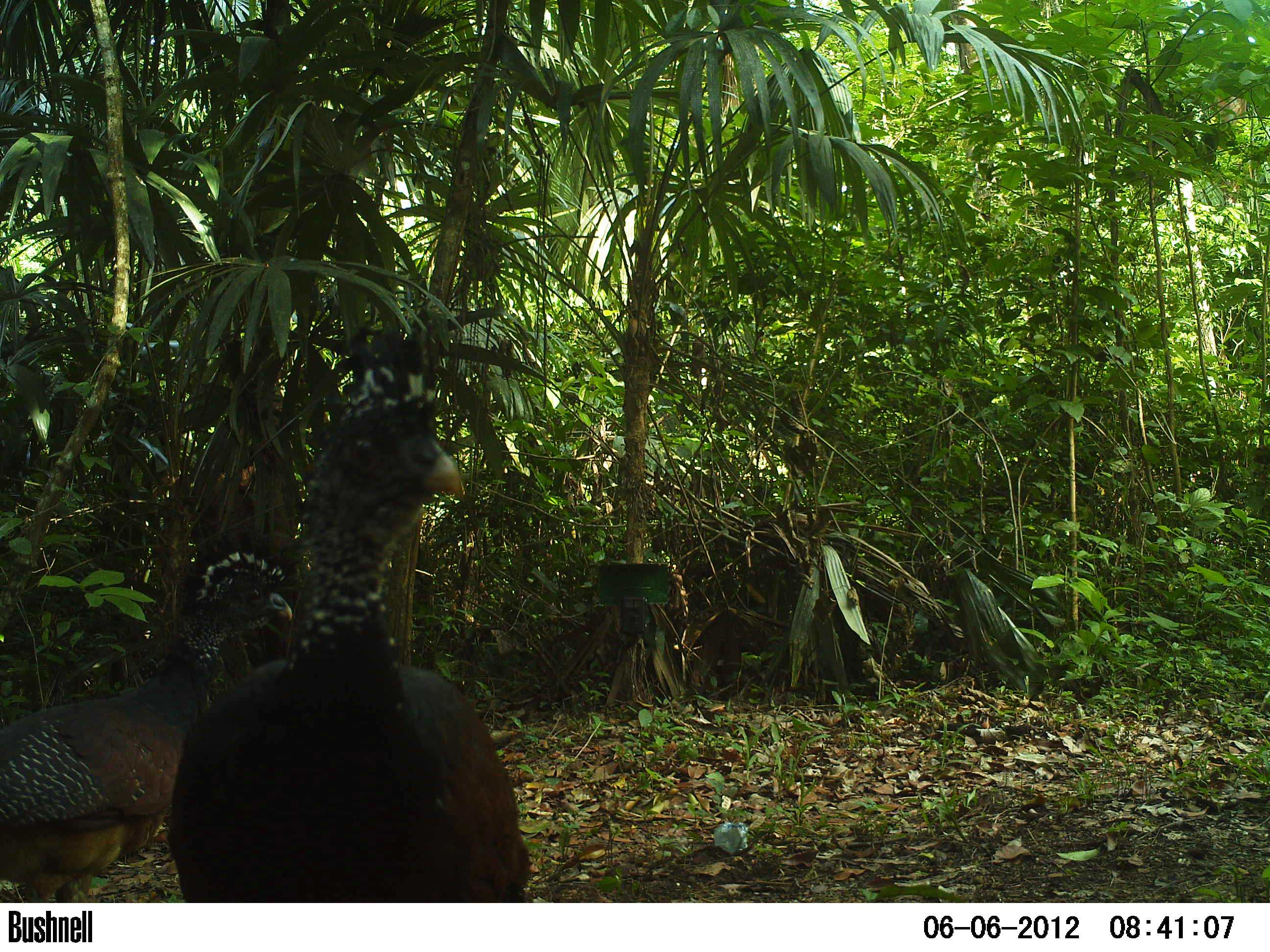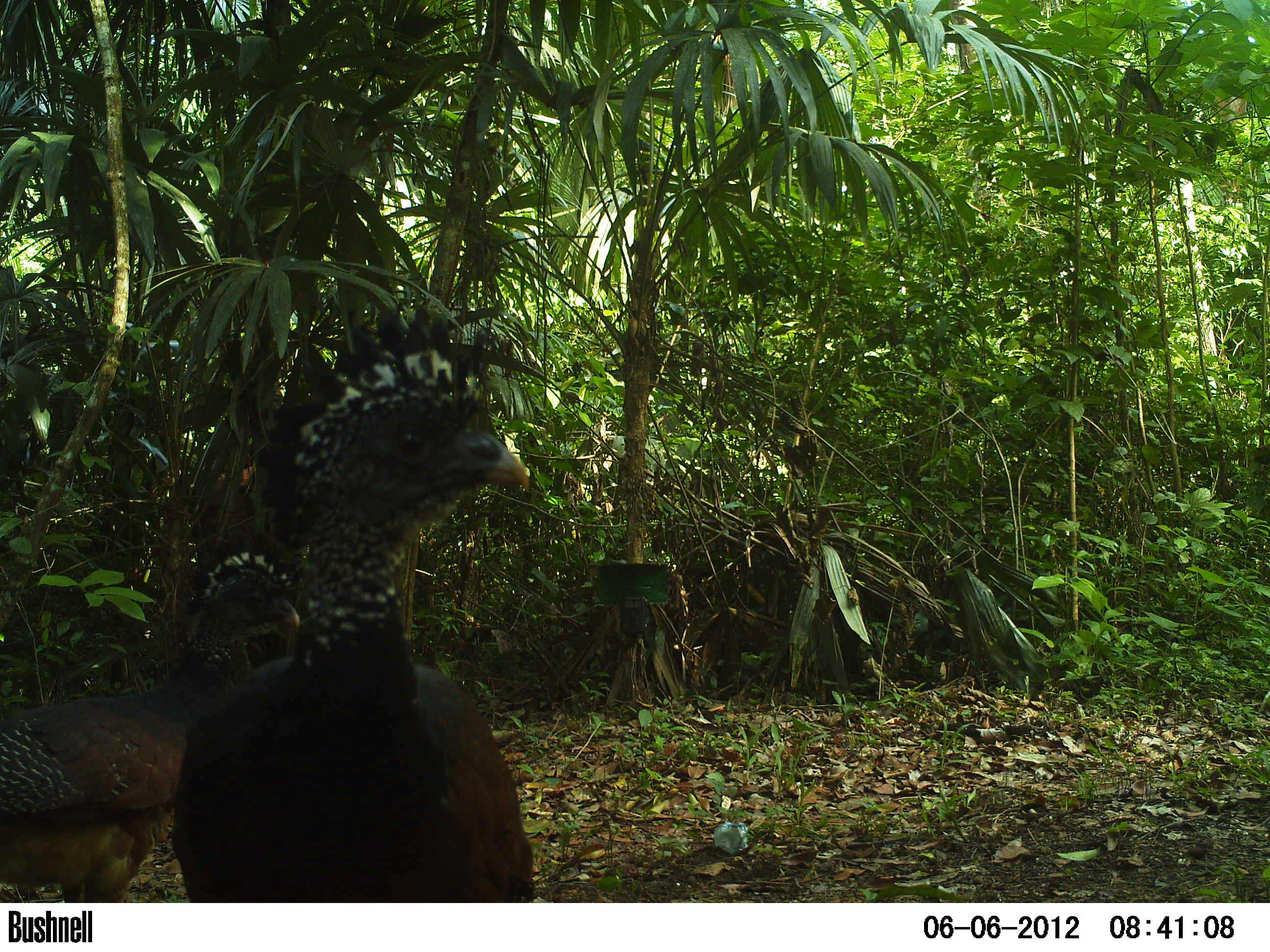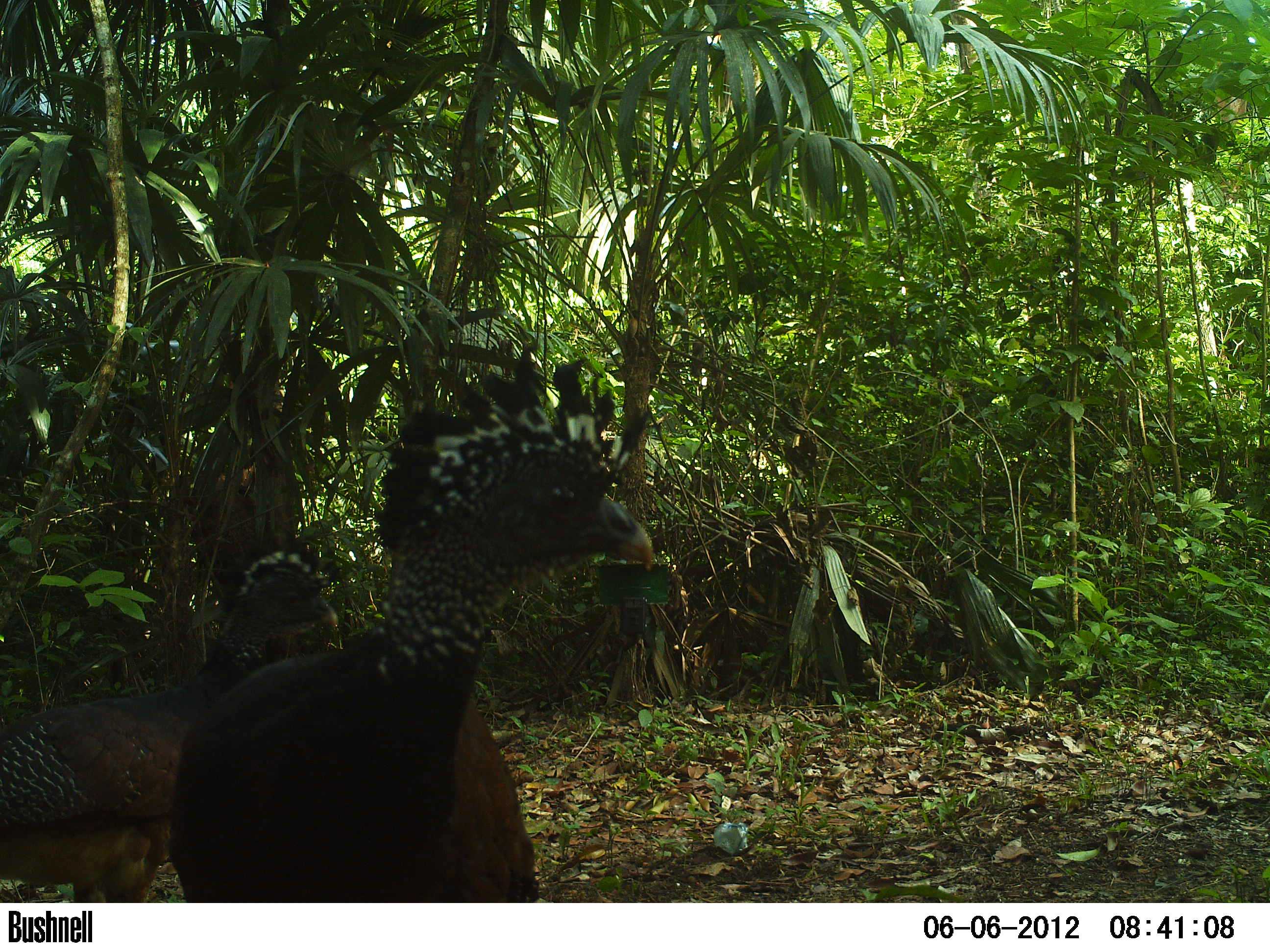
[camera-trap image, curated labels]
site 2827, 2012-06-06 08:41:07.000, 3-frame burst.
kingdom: Animalia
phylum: Chordata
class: Aves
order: Galliformes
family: Cracidae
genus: Crax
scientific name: Crax rubra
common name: great curassow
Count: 3.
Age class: adult.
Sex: female.